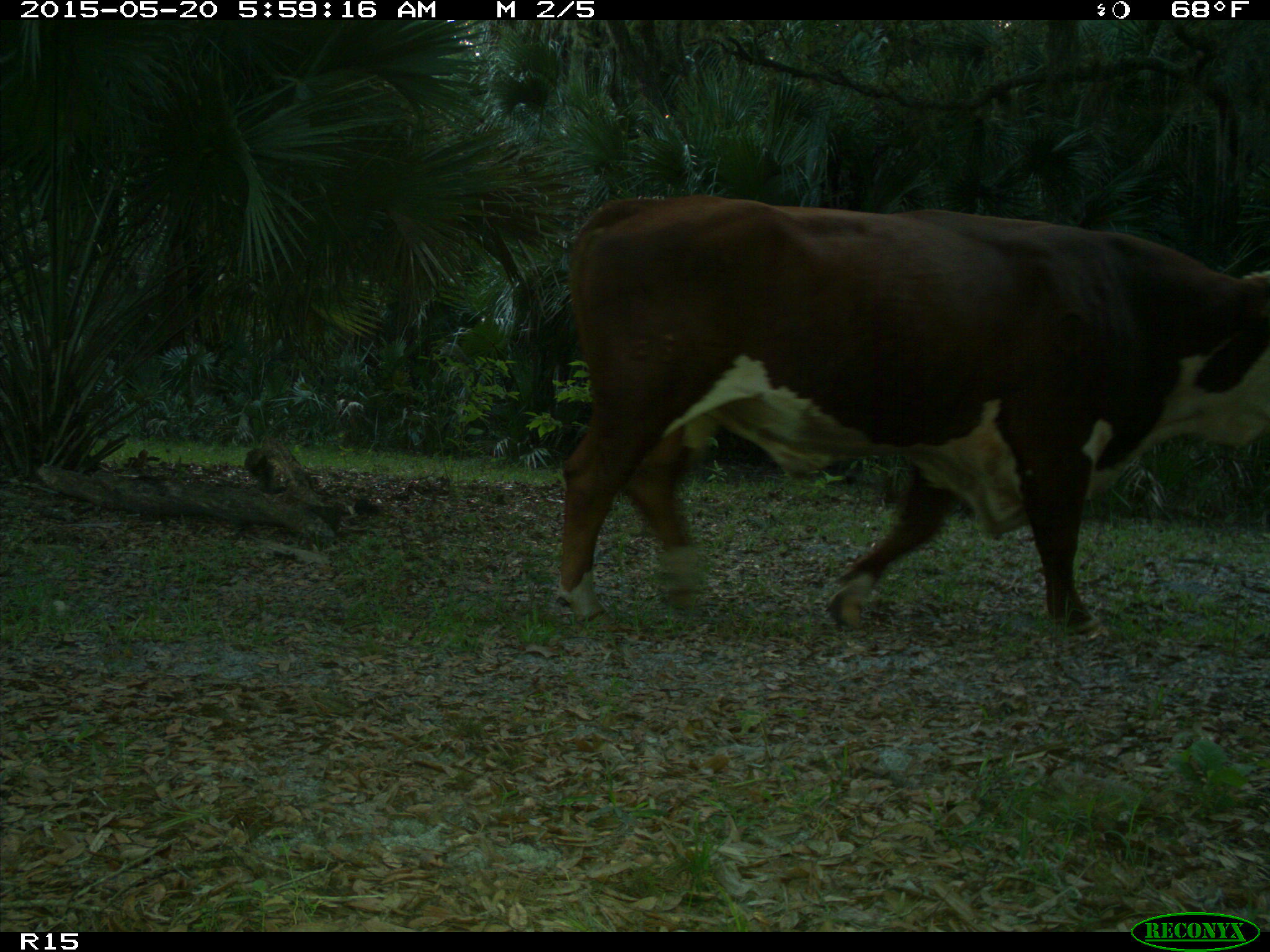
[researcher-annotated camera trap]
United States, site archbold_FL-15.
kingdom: Animalia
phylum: Chordata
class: Mammalia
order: Artiodactyla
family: Bovidae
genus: Bos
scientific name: Bos taurus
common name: domestic cow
Bos taurus (domestic cow).